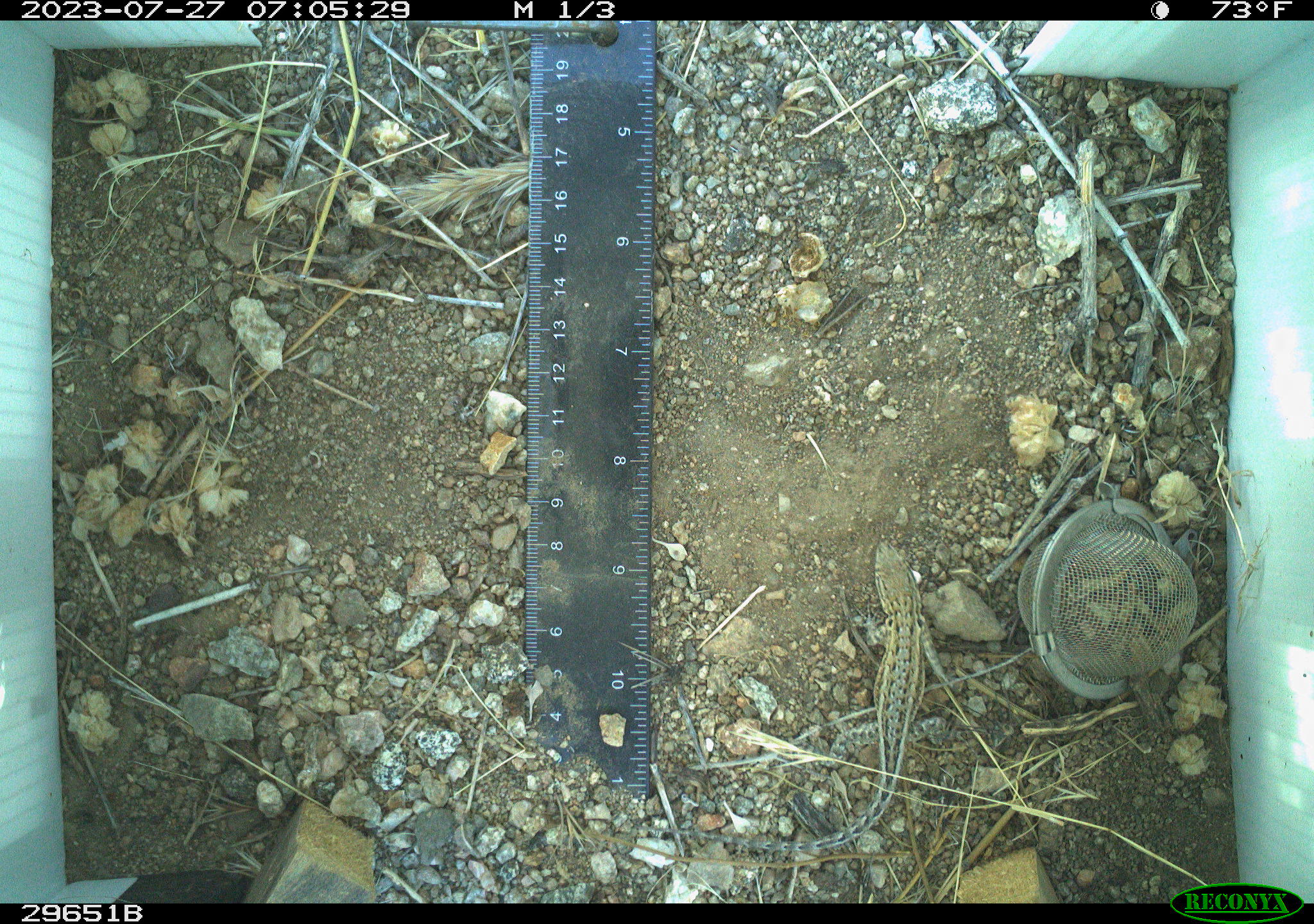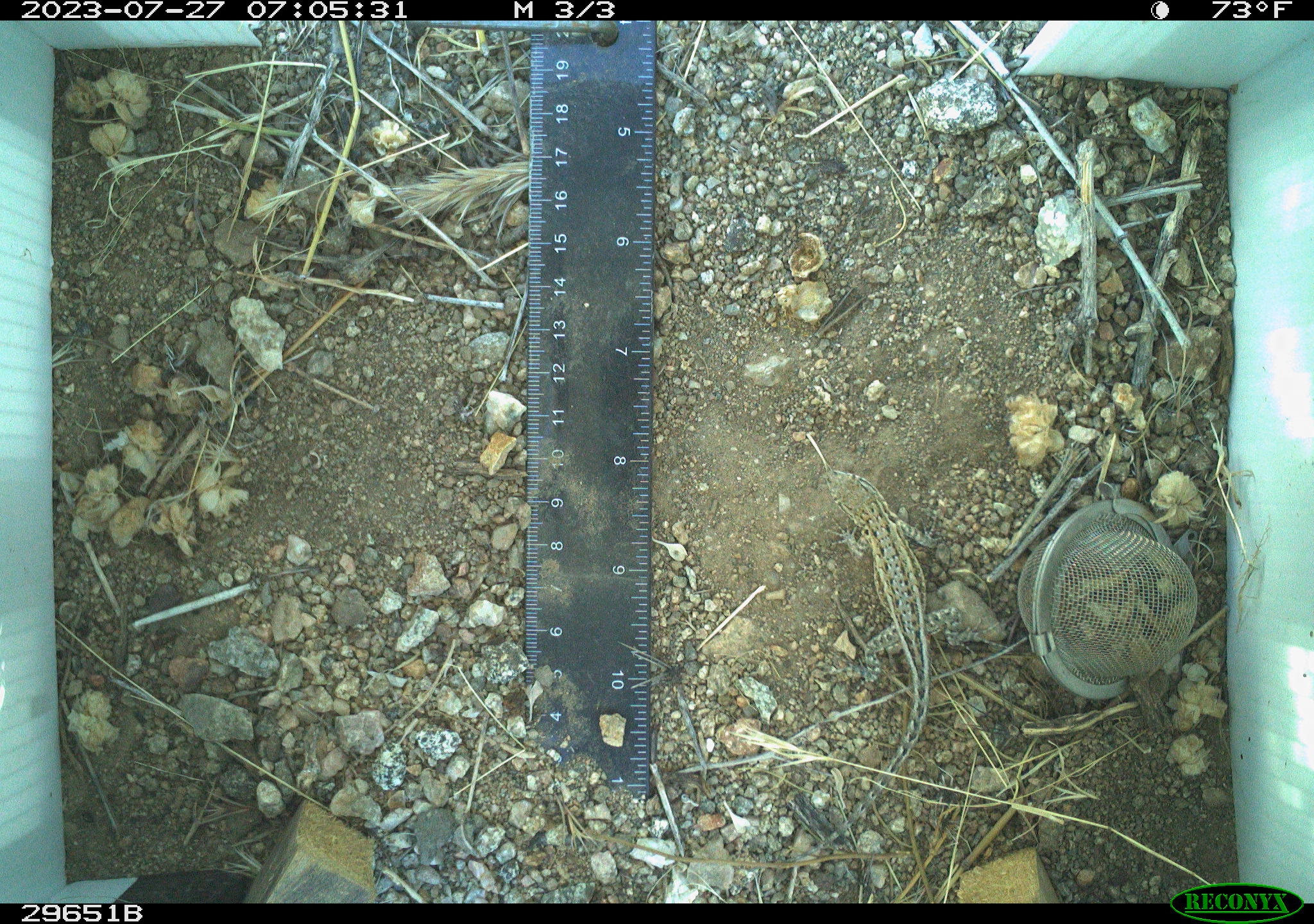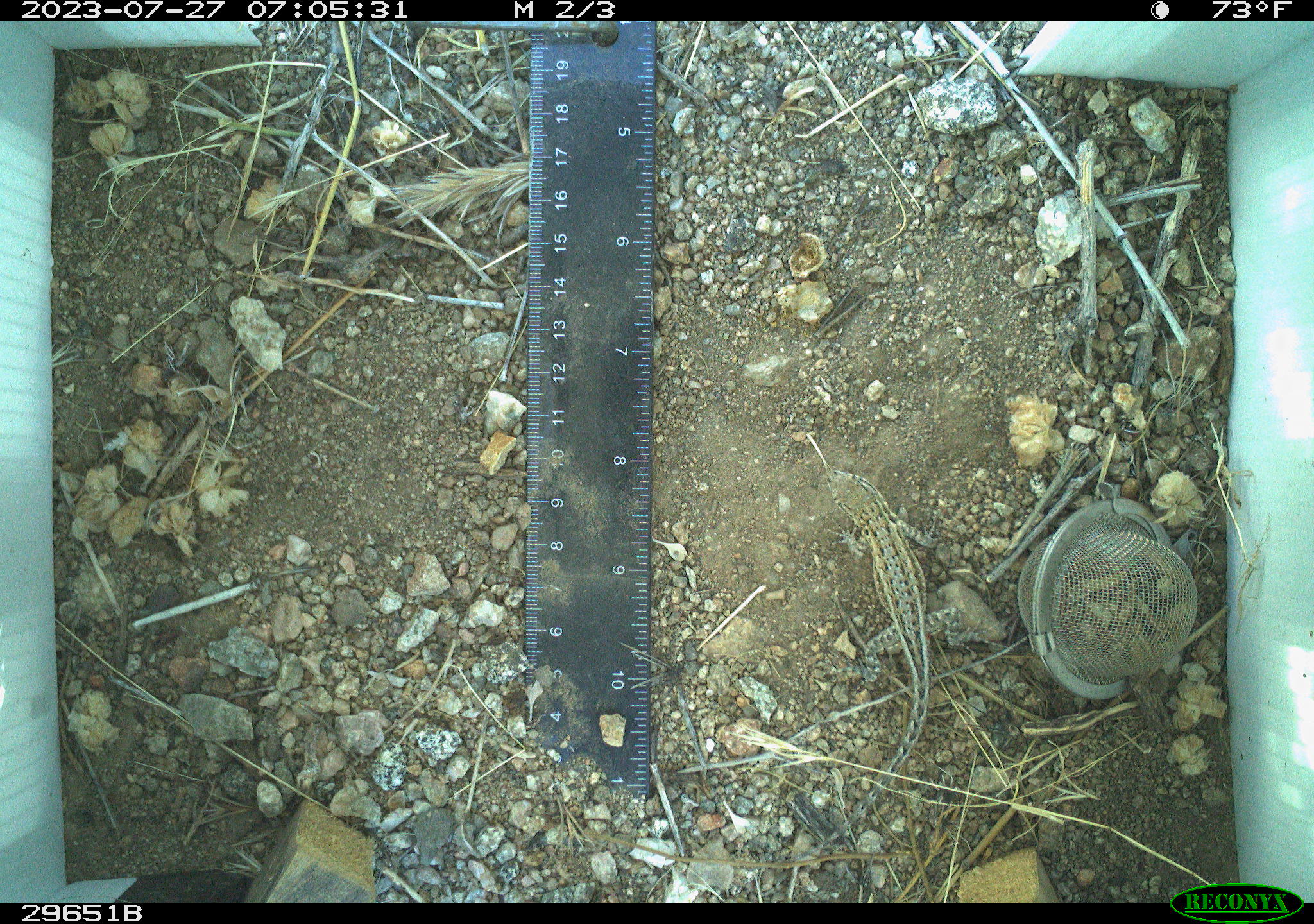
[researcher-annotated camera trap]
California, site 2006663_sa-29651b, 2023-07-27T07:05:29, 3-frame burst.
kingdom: Animalia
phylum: Chordata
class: Reptilia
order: Squamata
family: Phrynosomatidae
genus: Uta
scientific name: Uta stansburiana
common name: common side-blotched lizard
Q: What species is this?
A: Common side-blotched lizard (Uta stansburiana).